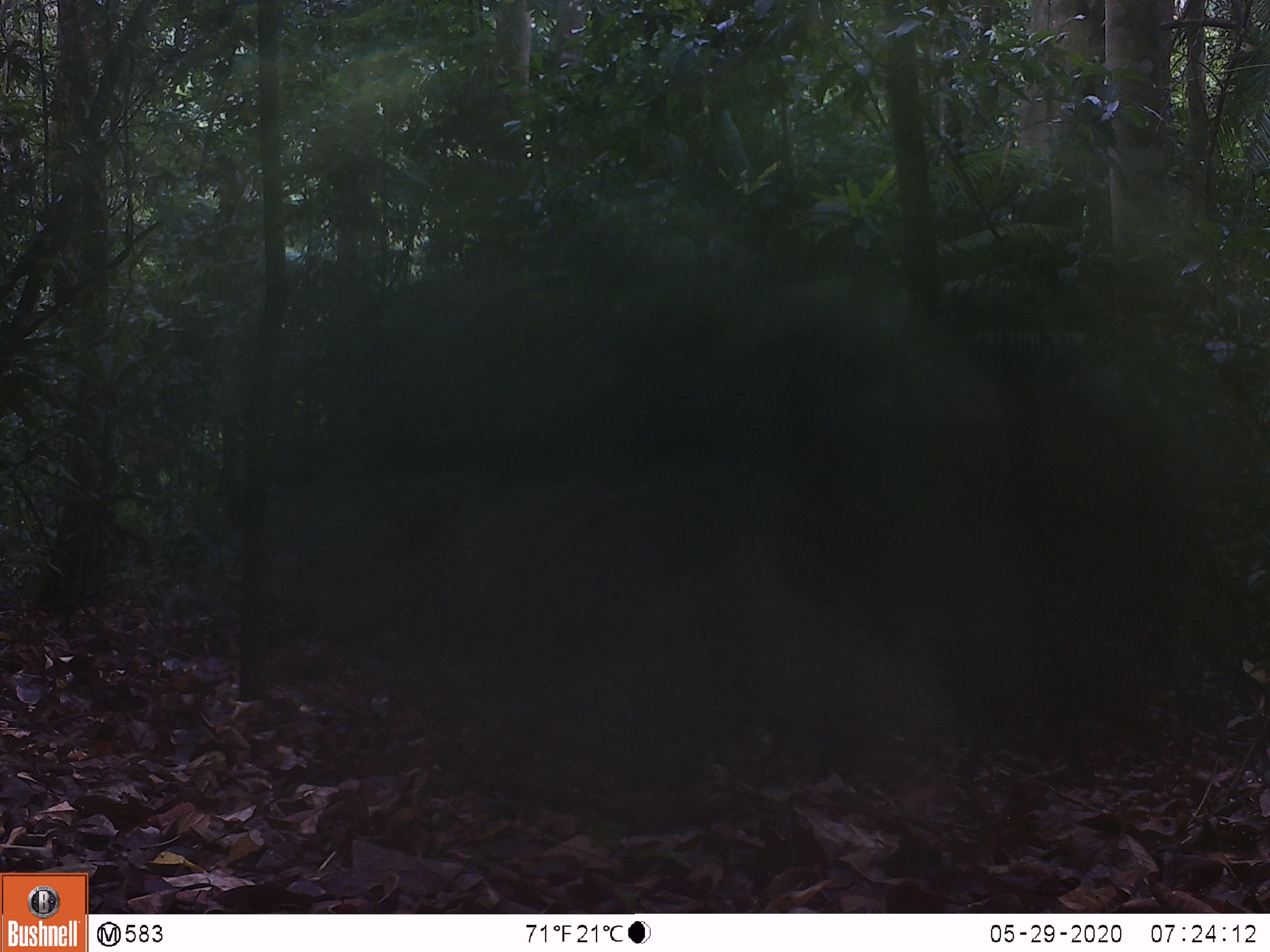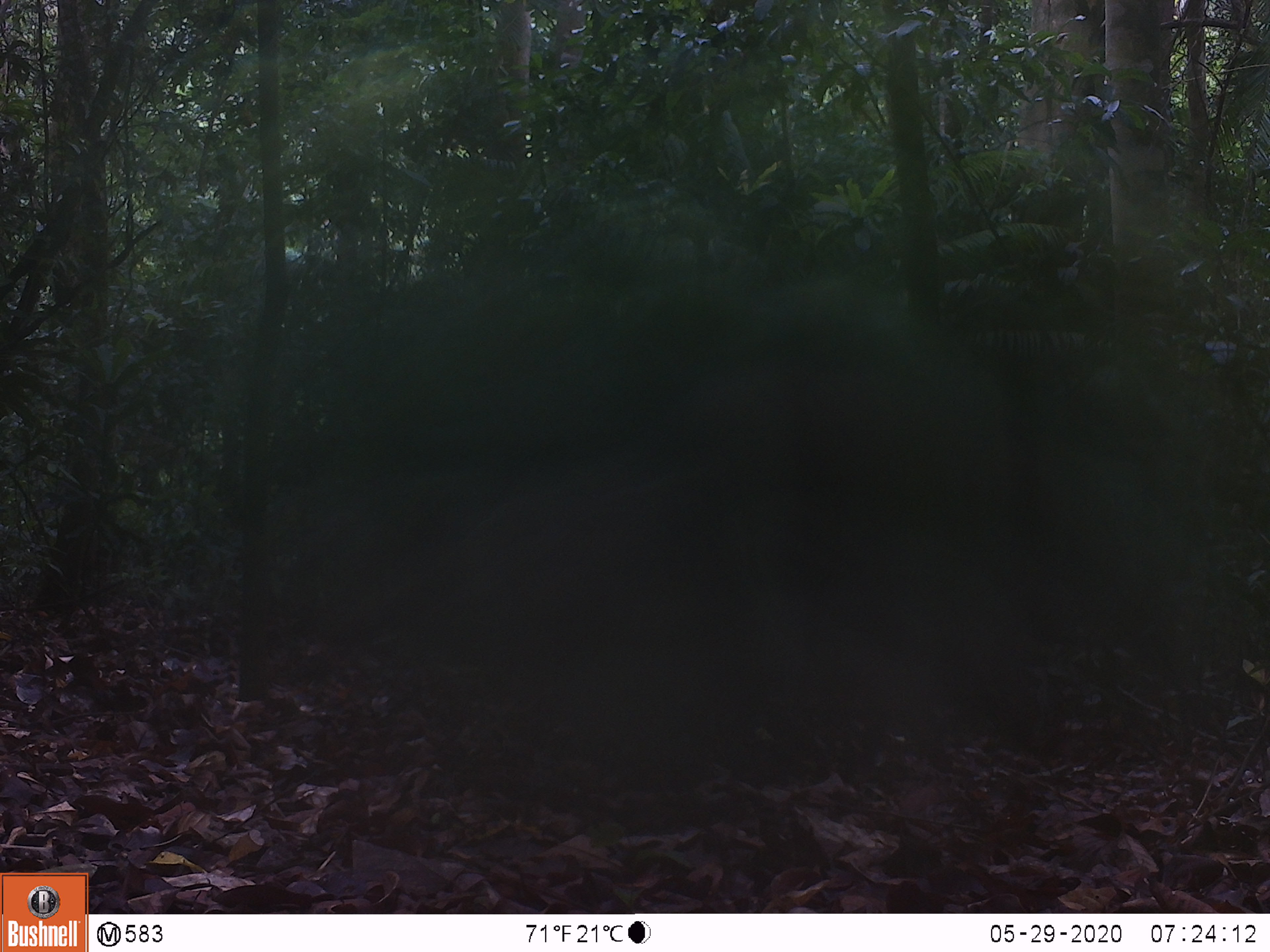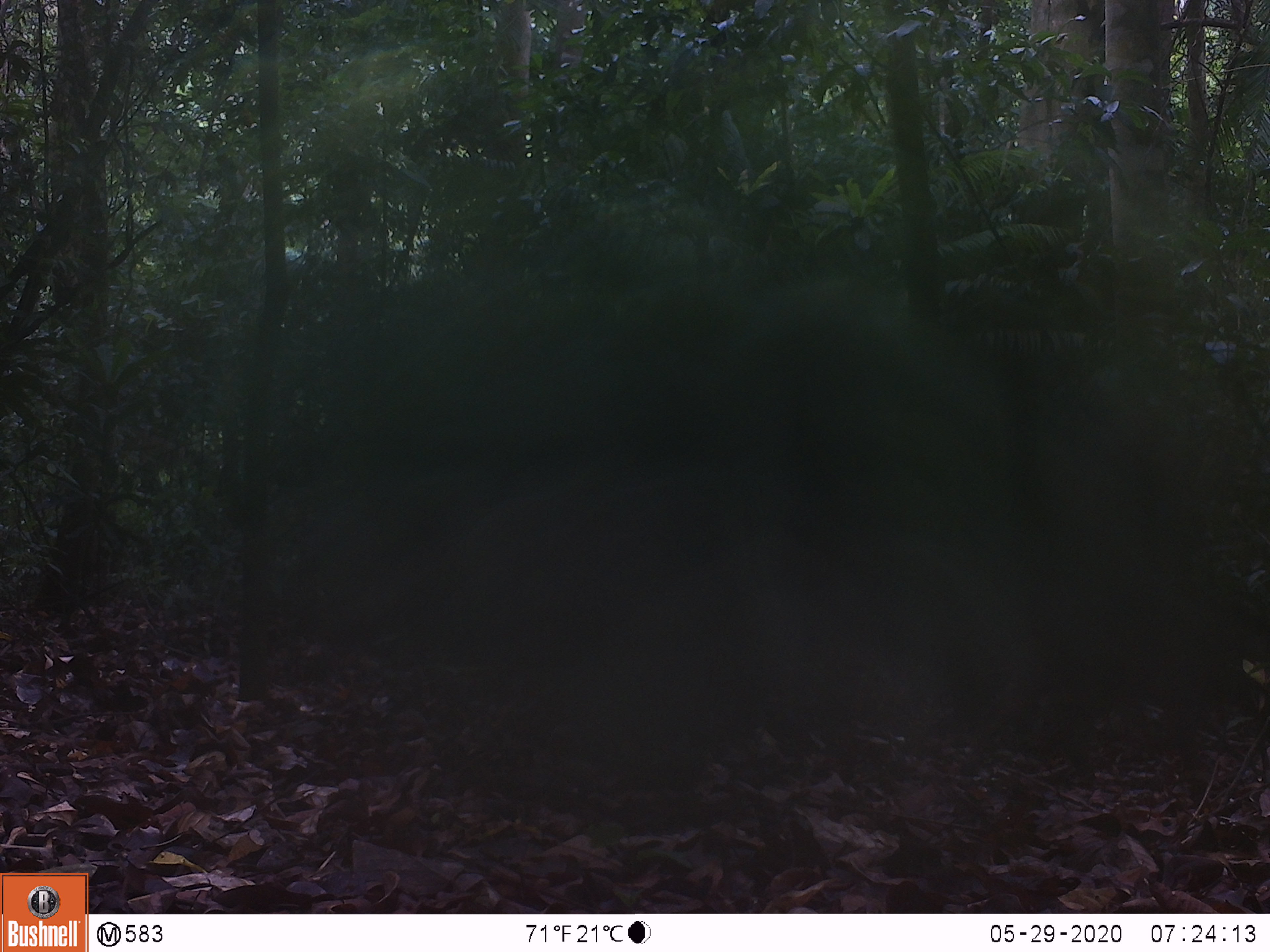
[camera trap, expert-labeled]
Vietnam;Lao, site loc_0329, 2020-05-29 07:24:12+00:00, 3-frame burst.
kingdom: Animalia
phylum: Chordata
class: Mammalia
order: Artiodactyla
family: Suidae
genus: Sus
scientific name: Sus scrofa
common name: eurasian wild pig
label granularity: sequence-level